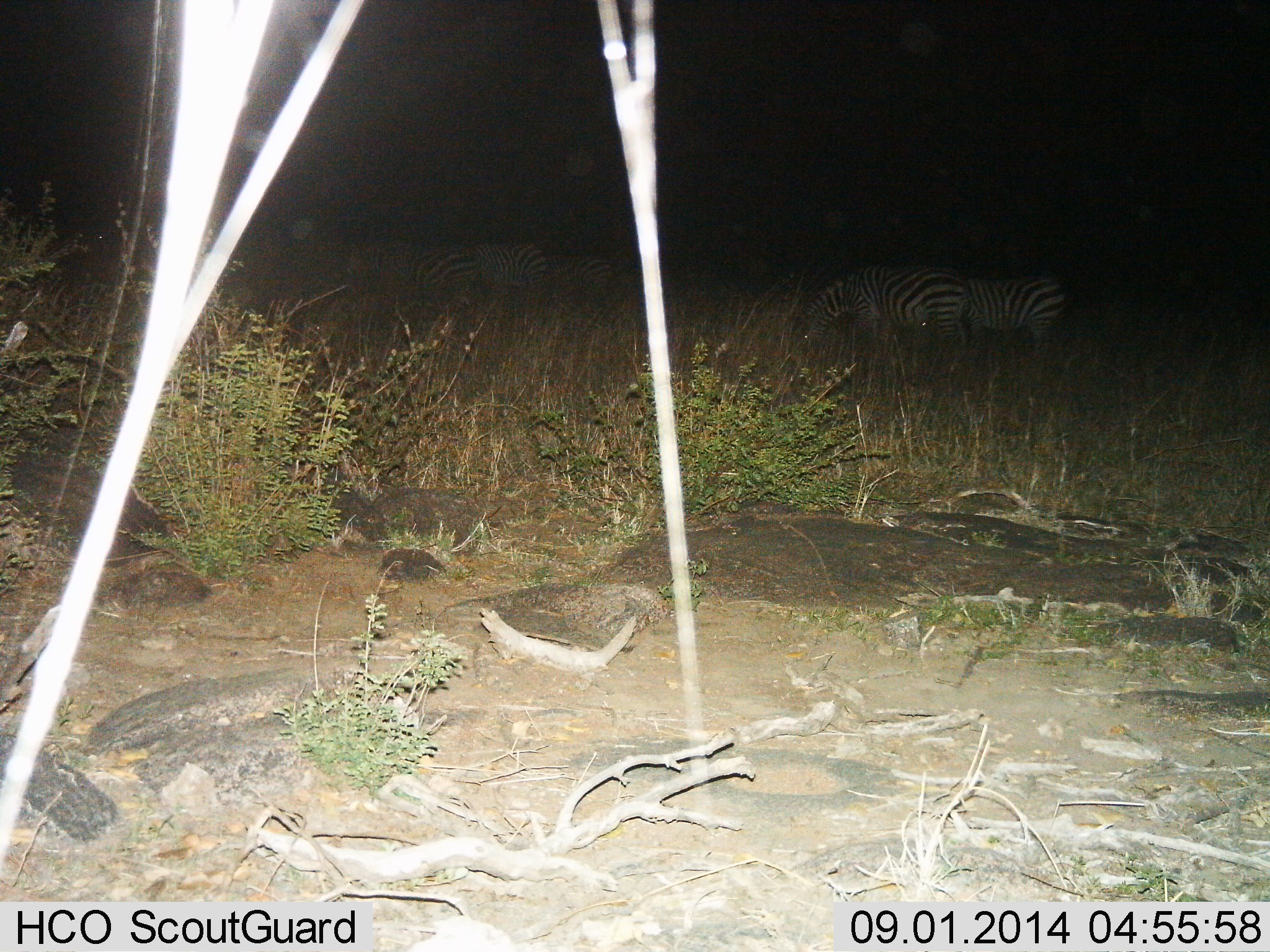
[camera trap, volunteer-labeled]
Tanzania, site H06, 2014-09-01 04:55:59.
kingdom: Animalia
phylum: Chordata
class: Mammalia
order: Perissodactyla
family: Equidae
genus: Equus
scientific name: Equus quagga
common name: plains zebra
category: zebra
Zebra (plains zebra) (Equus quagga), count 5. Behavior (volunteer vote fractions): standing 38%, resting 0%, moving 0%, interacting 0%. Young present (vote fraction): 0%. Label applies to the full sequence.